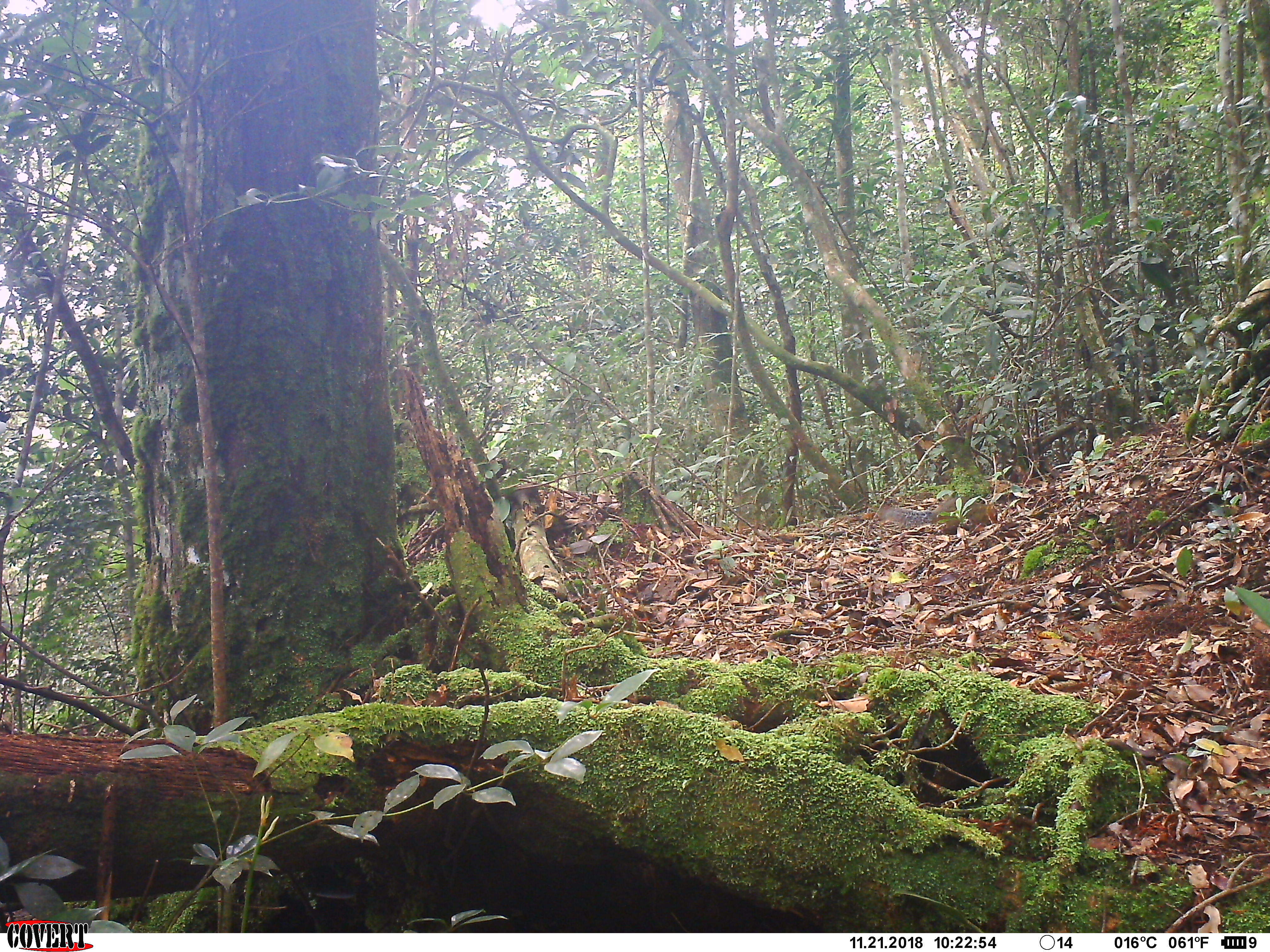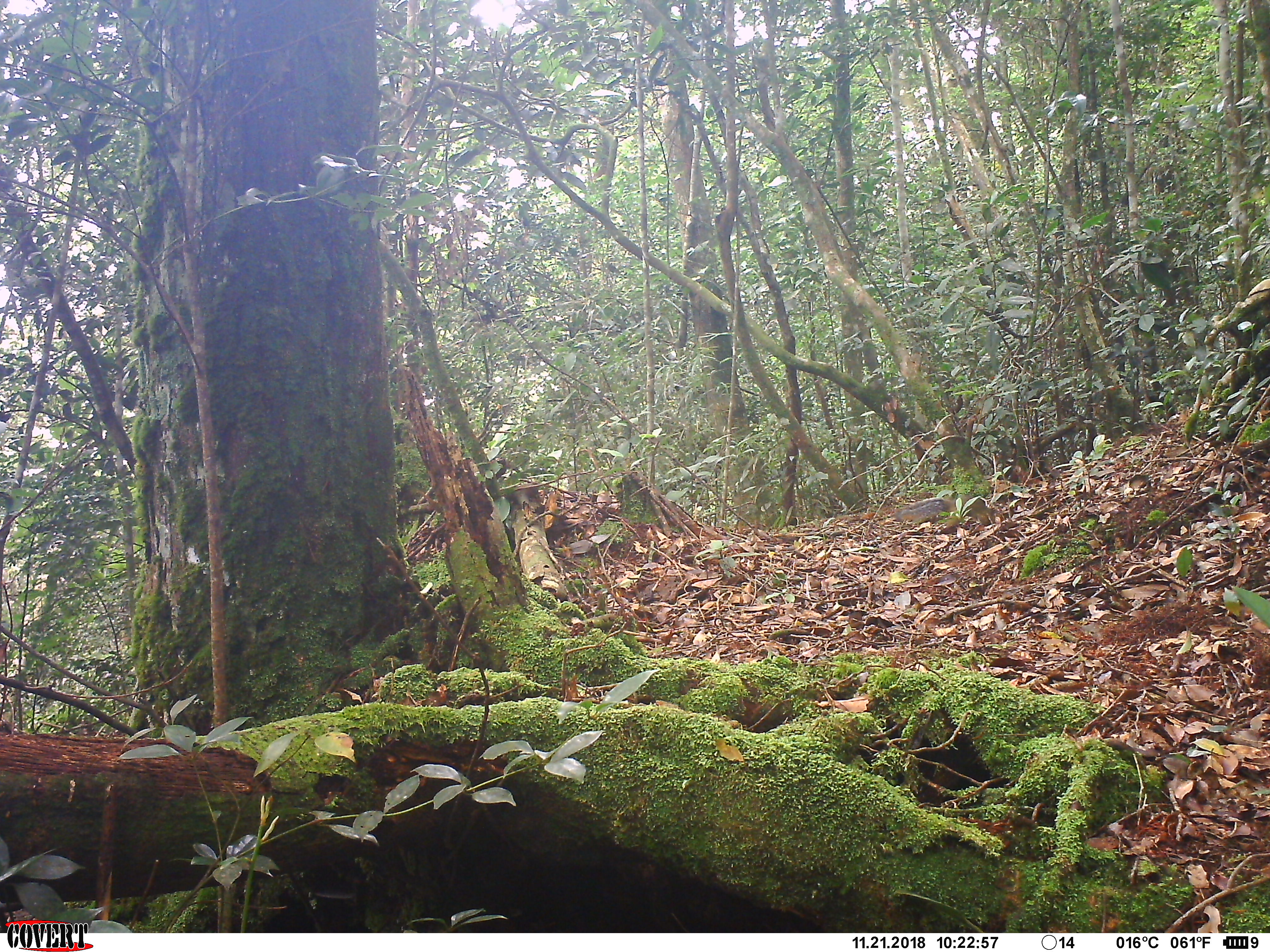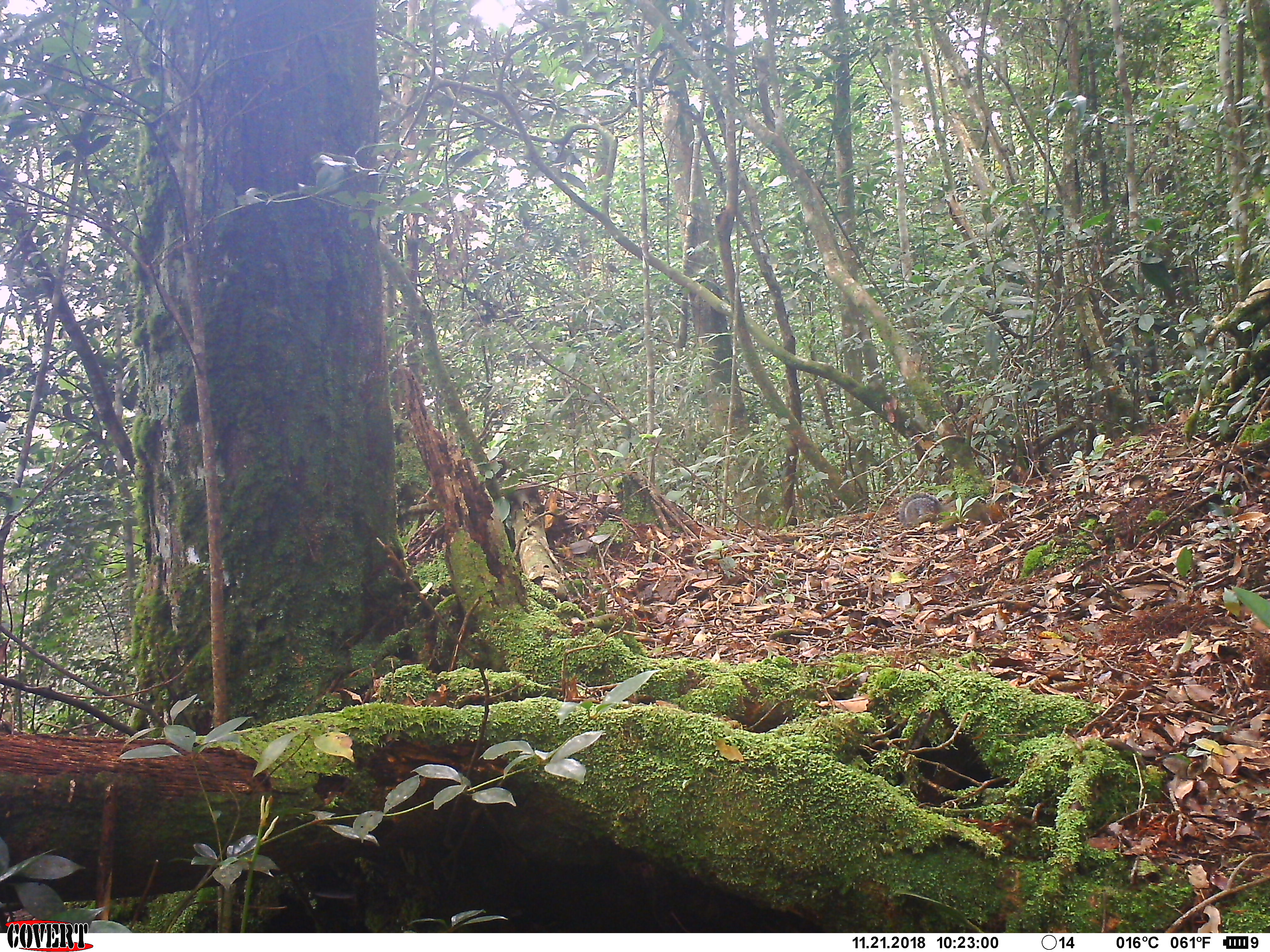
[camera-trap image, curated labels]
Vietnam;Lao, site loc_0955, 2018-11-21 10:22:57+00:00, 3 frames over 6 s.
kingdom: Animalia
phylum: Chordata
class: Mammalia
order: Rodentia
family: Sciuridae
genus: Dremomys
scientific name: Dremomys rufigenis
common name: red-cheeked squirrel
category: red cheeked squirrel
Red cheeked squirrel (red-cheeked squirrel) (Dremomys rufigenis). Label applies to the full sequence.